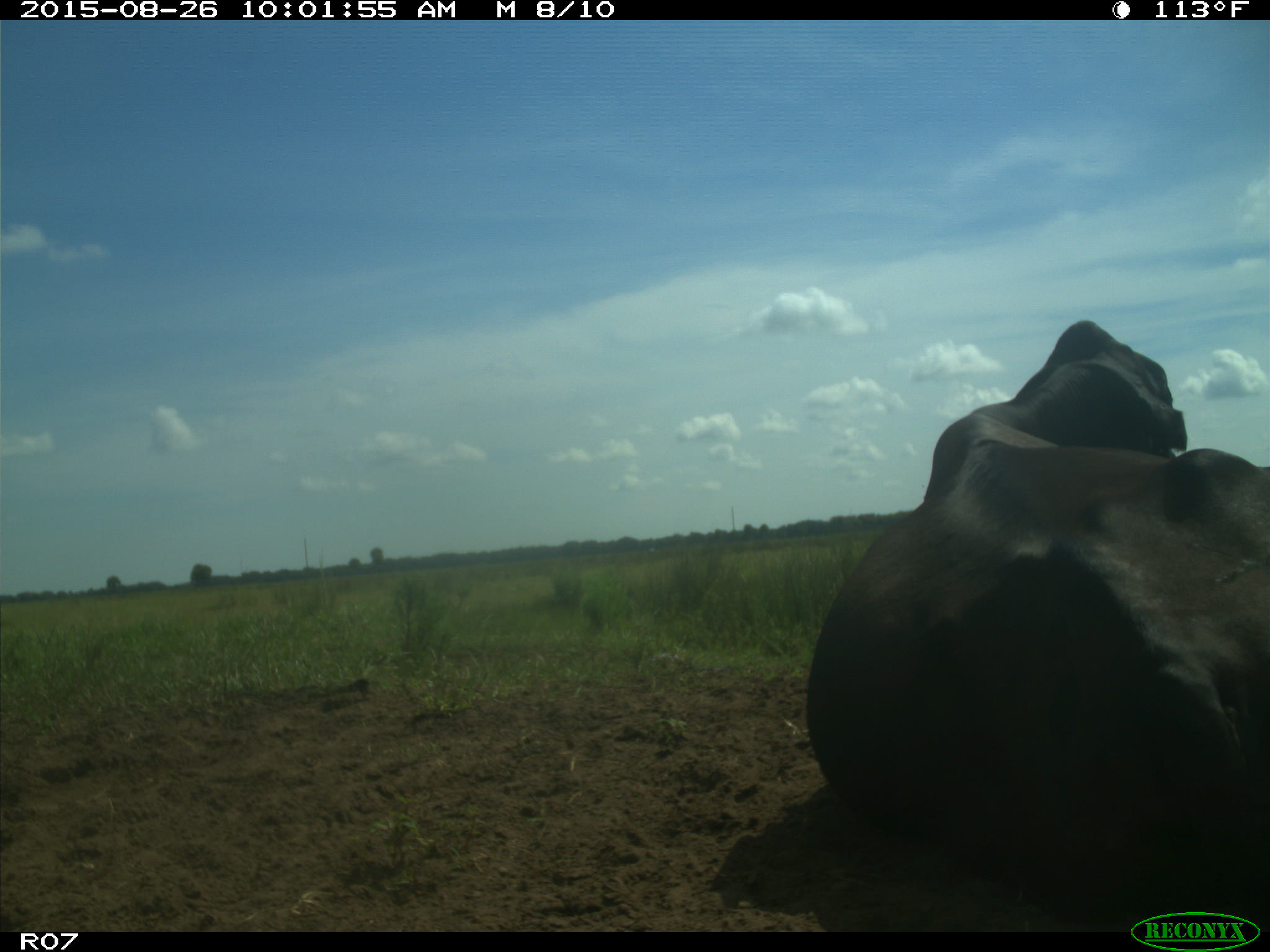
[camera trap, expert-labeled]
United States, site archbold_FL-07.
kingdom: Animalia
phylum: Chordata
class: Mammalia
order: Artiodactyla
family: Bovidae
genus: Bos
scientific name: Bos taurus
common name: domestic cow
Bos taurus (domestic cow).